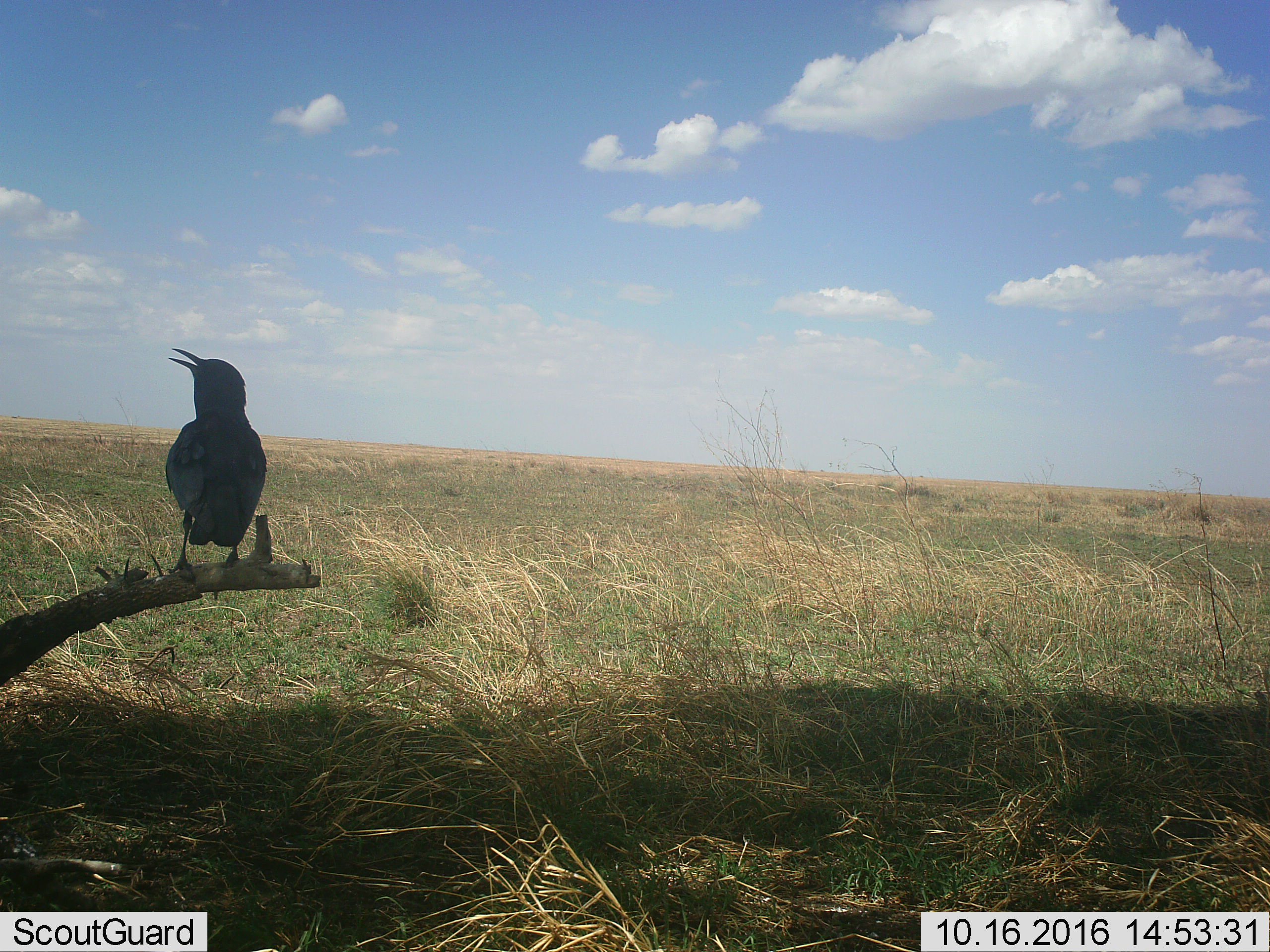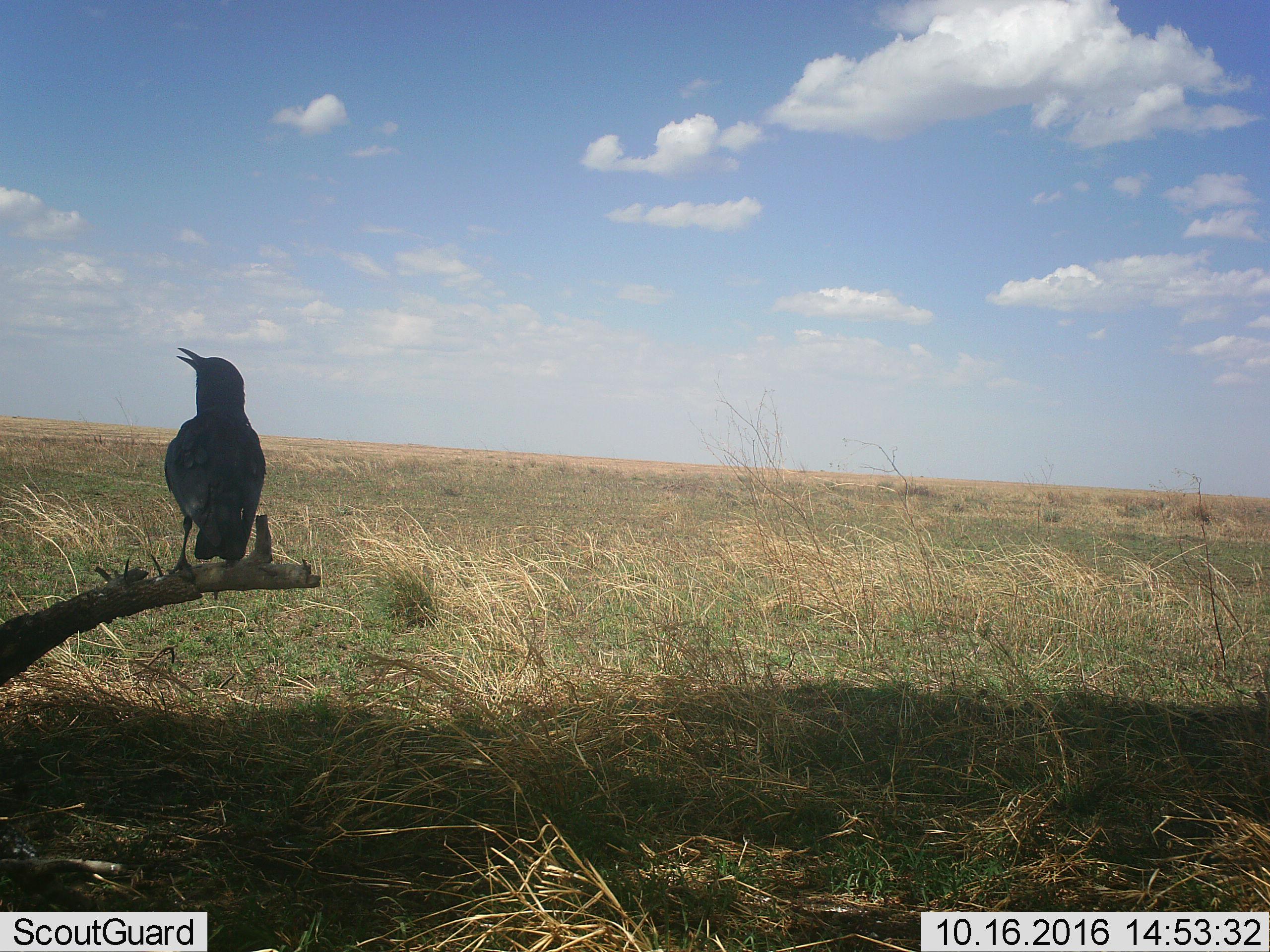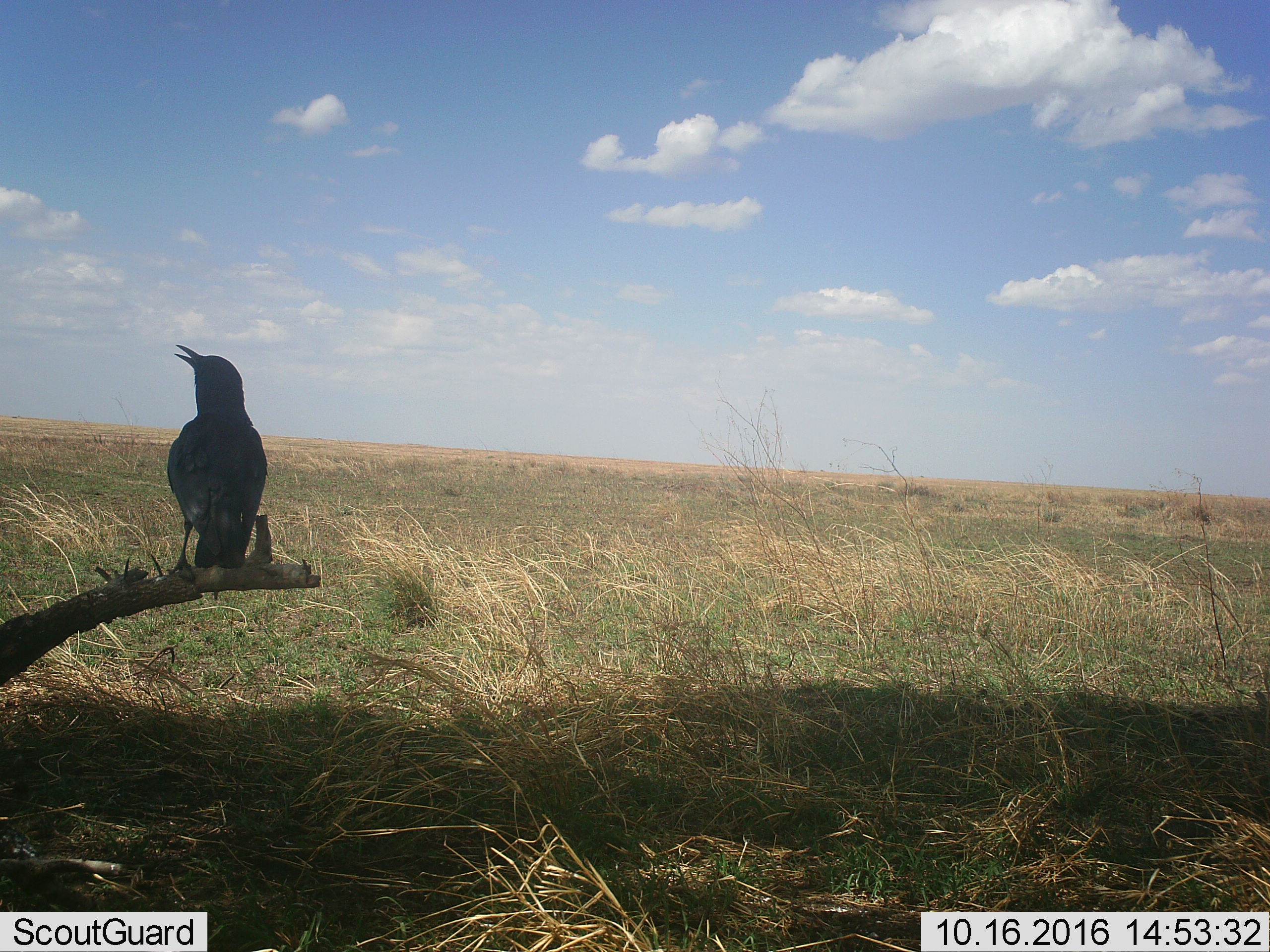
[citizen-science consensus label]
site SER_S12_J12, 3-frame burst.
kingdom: Animalia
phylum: Chordata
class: Aves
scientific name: Aves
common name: bird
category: birdother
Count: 1.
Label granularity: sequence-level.